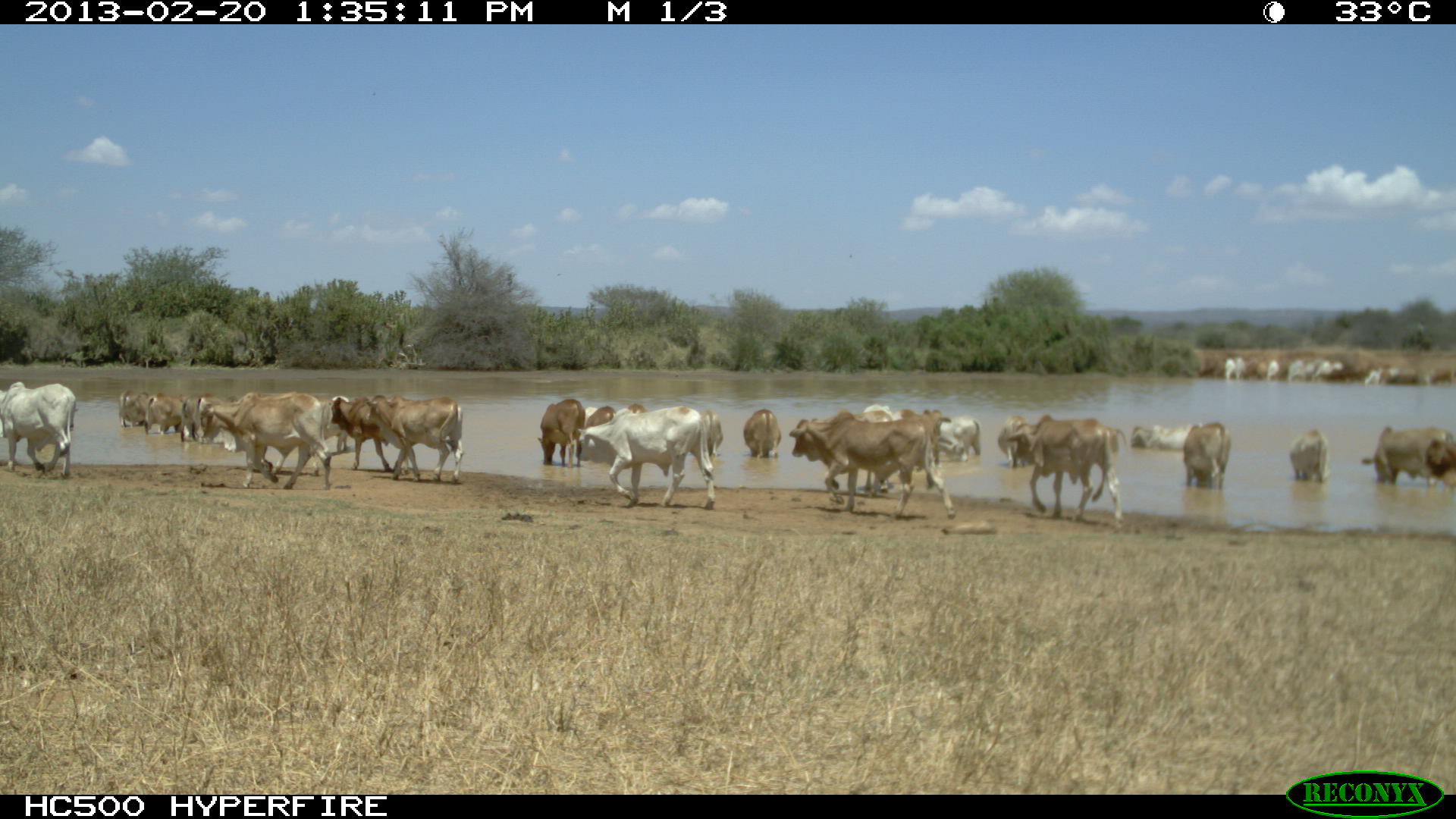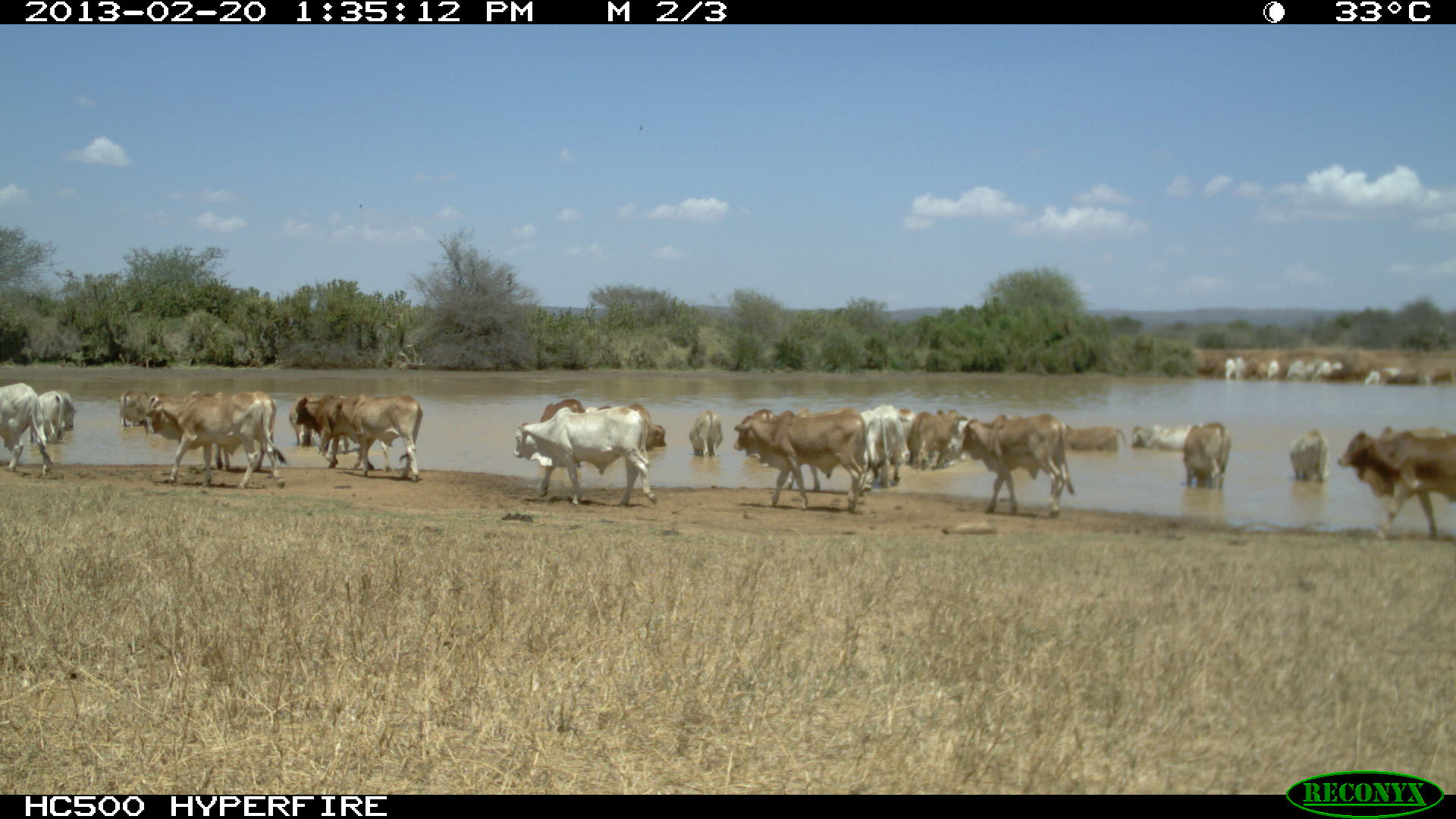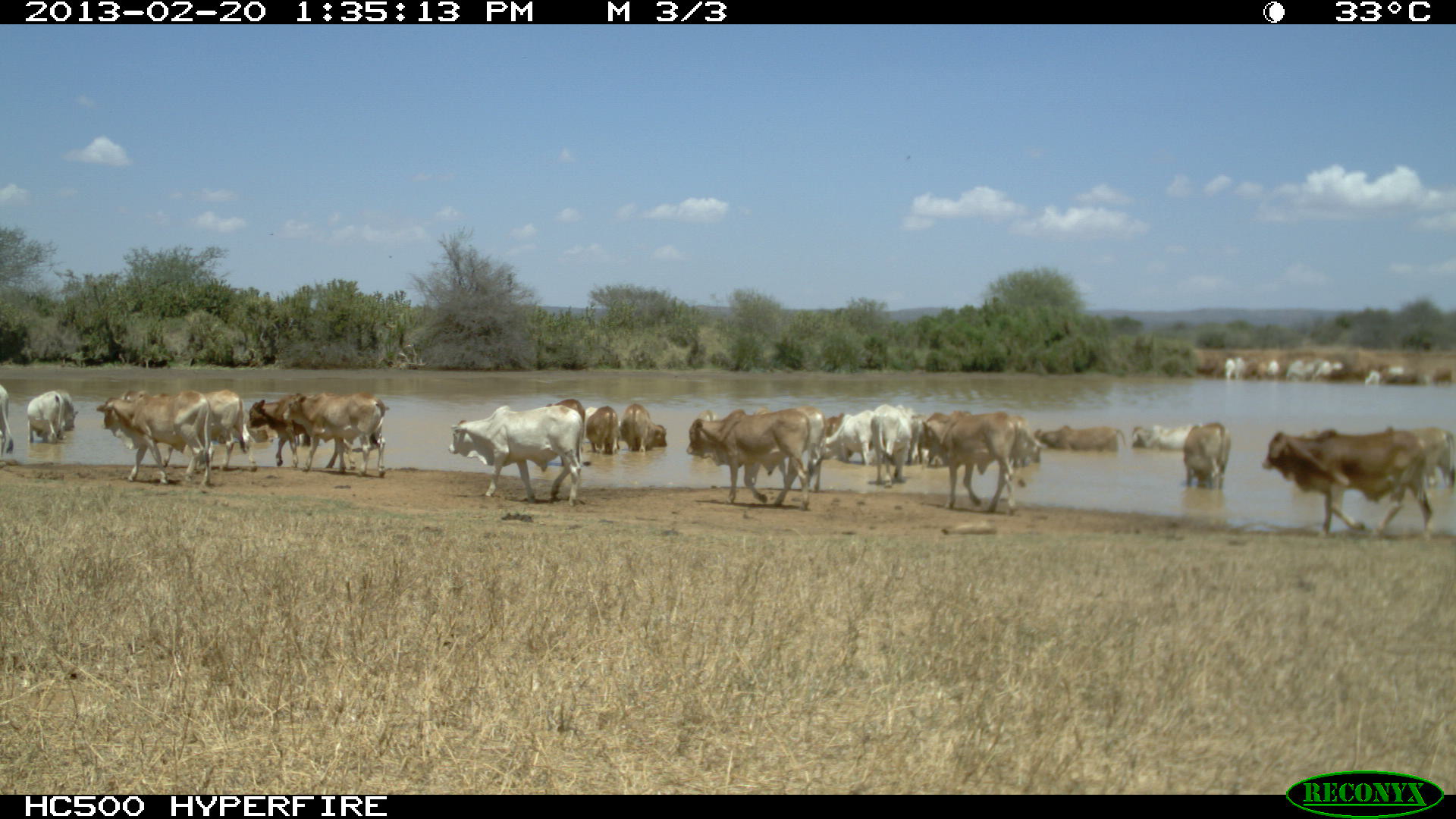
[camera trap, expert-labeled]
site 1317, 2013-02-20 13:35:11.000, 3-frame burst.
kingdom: Animalia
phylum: Chordata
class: Mammalia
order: Artiodactyla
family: Bovidae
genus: Bos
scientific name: Bos taurus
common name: domestic cattle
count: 23